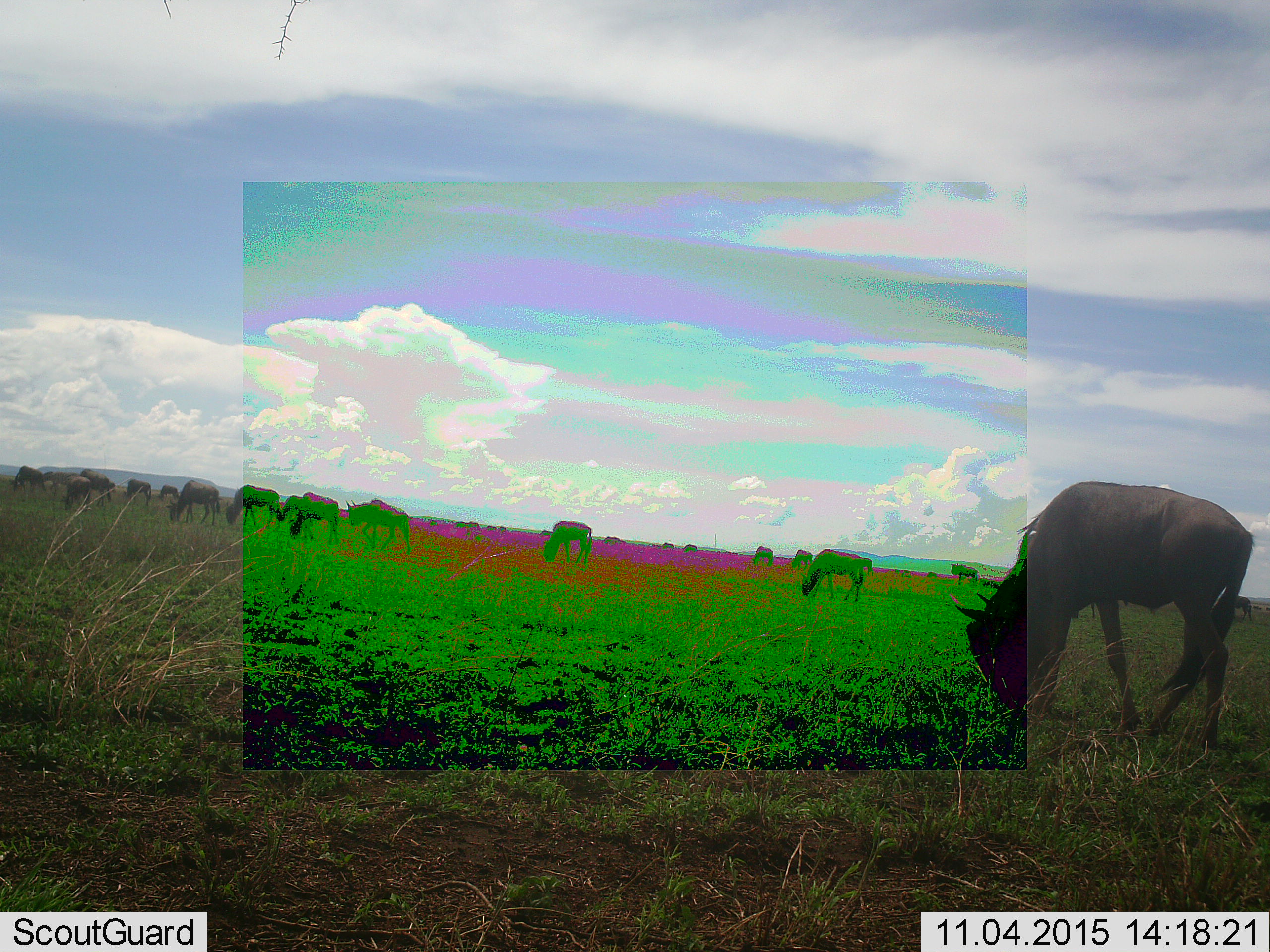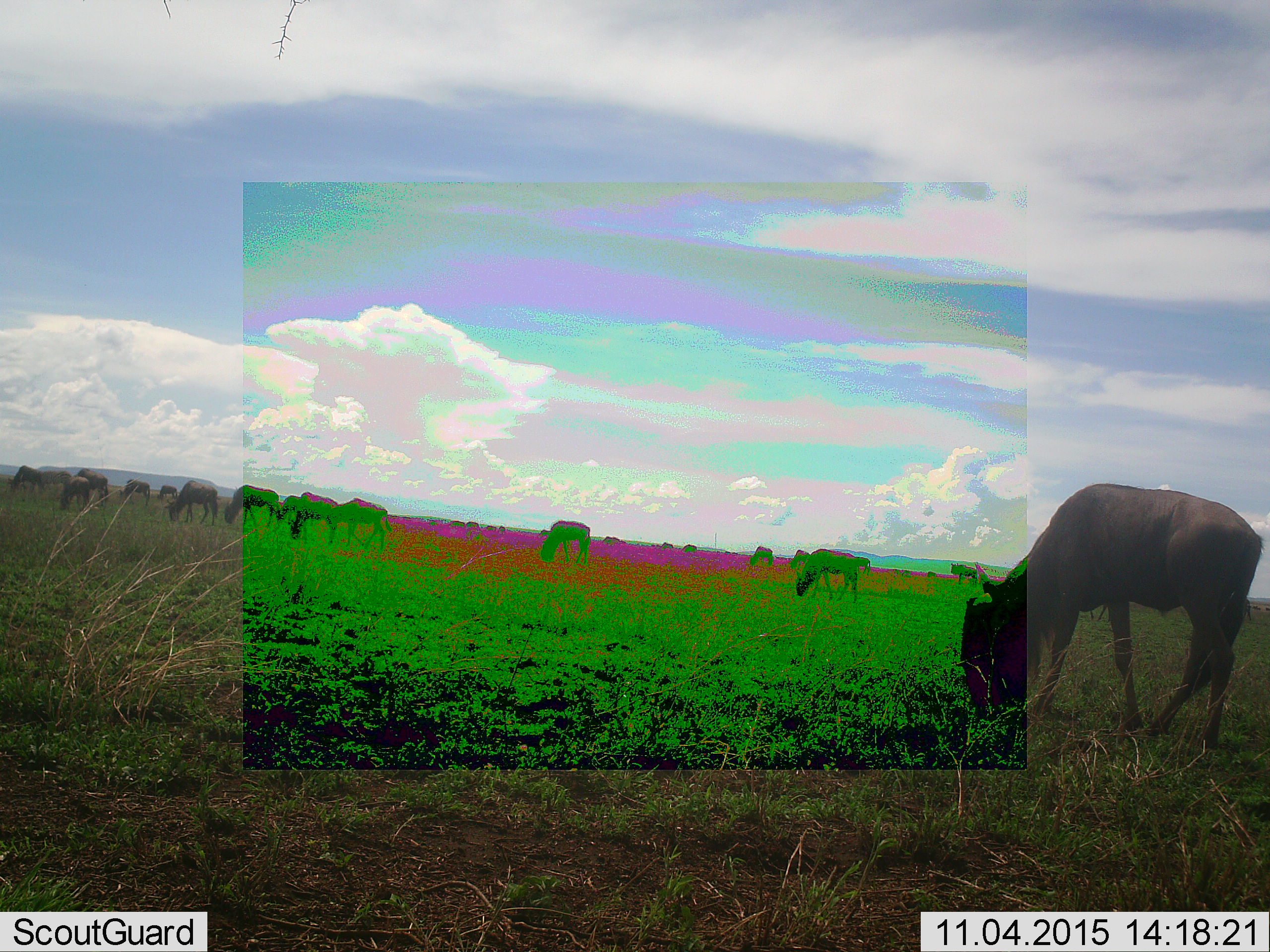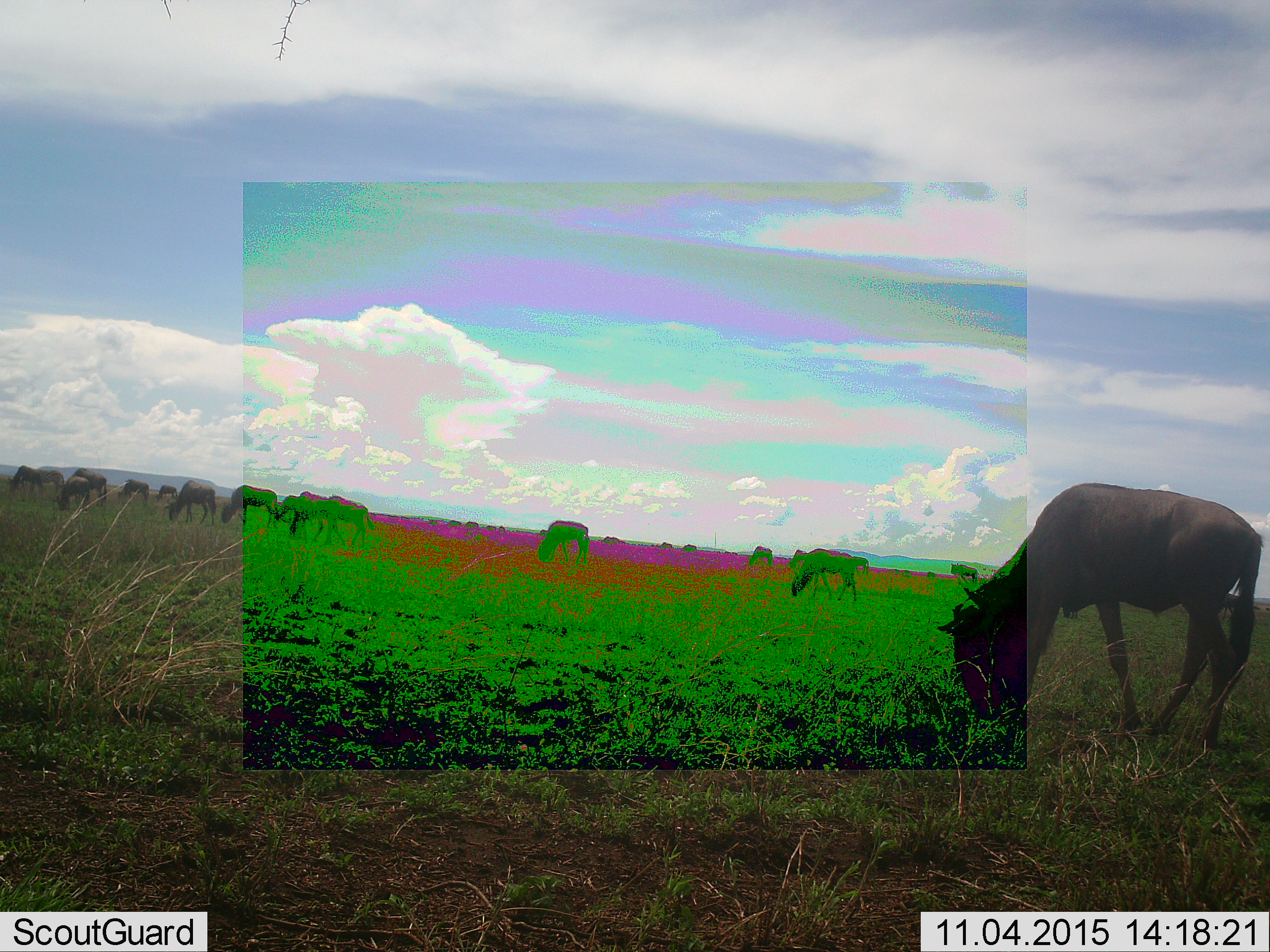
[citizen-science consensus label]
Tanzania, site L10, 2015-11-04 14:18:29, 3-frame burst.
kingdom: Animalia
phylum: Chordata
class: Mammalia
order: Artiodactyla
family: Bovidae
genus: Connochaetes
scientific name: Connochaetes taurinus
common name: blue wildebeest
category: wildebeest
Wildebeest (blue wildebeest) (Connochaetes taurinus), count 11-50. Behavior (volunteer vote fractions): standing 57%, resting 0%, moving 43%, interacting 0%. Young present (vote fraction): 29%. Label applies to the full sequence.